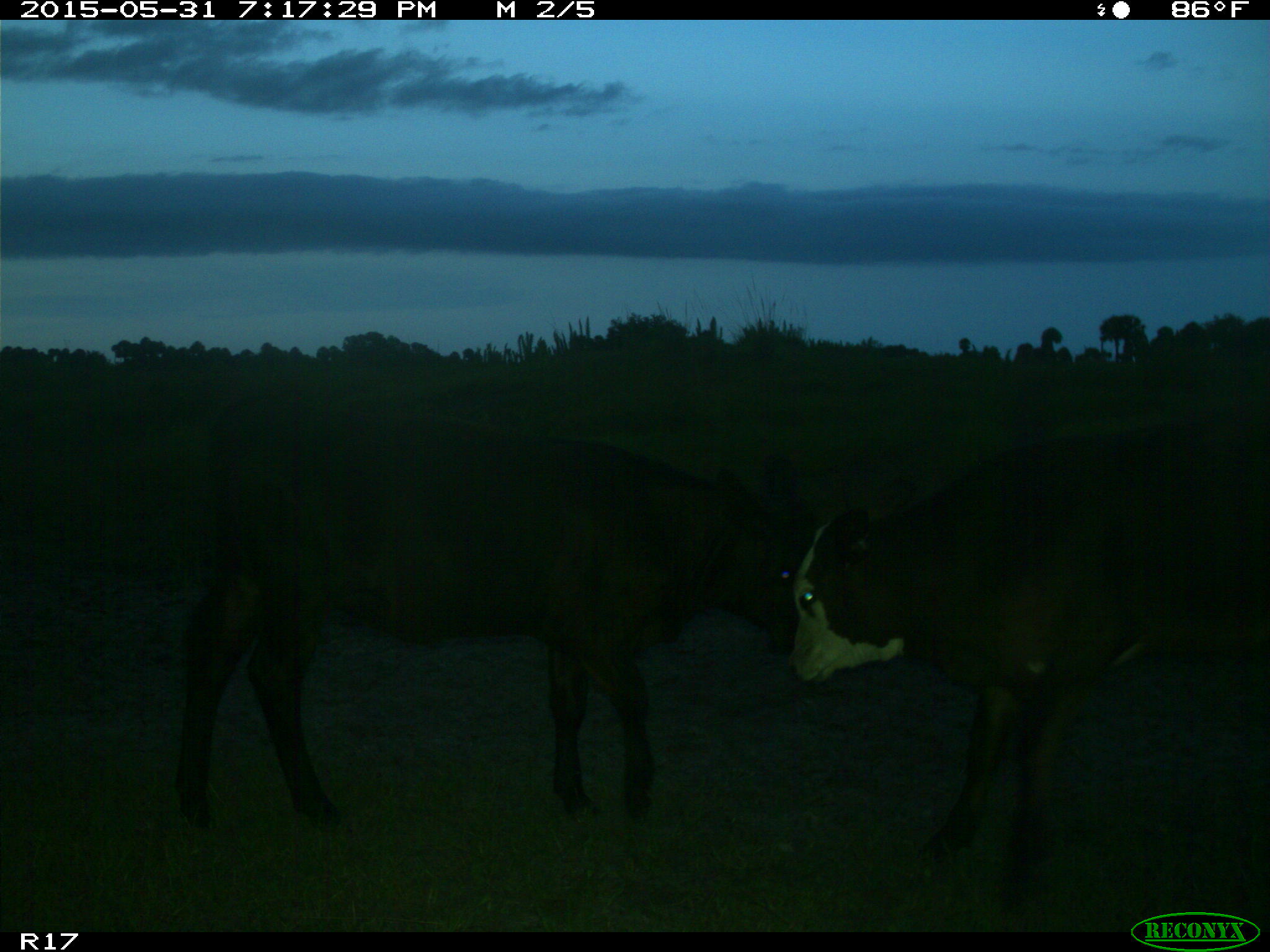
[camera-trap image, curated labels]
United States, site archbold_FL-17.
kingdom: Animalia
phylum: Chordata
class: Mammalia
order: Artiodactyla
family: Bovidae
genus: Bos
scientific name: Bos taurus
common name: domestic cow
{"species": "Bos taurus (domestic cow)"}